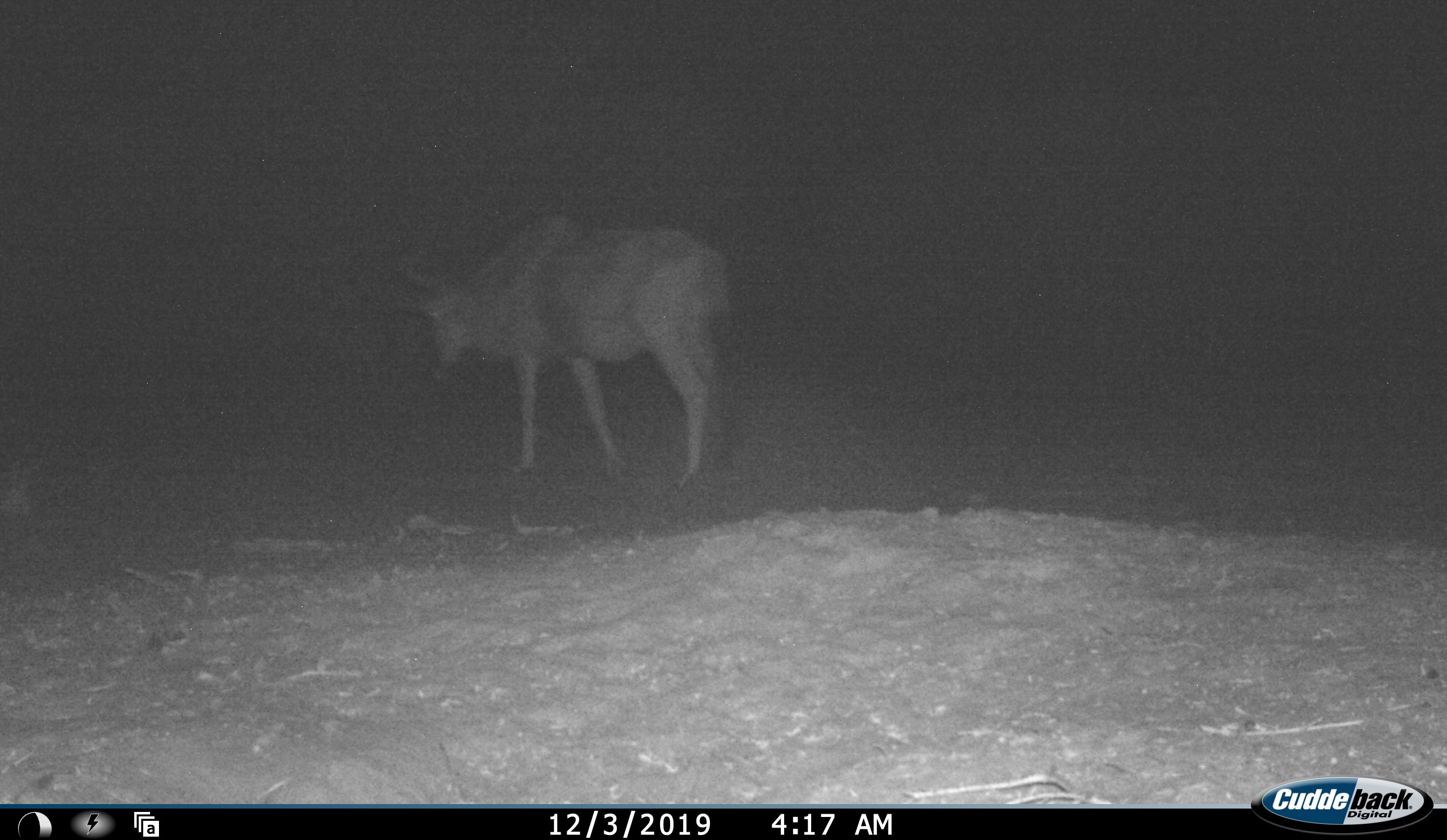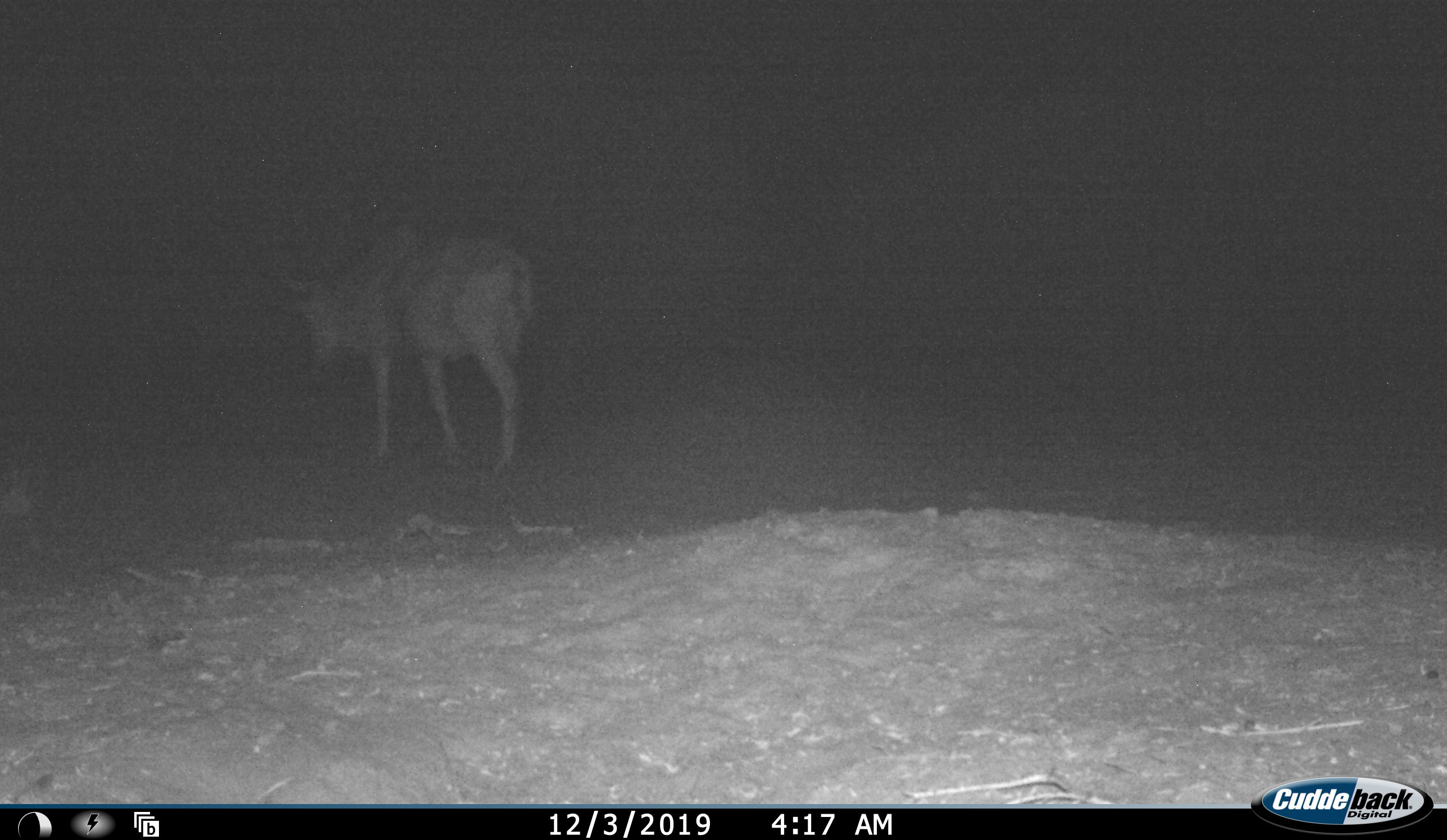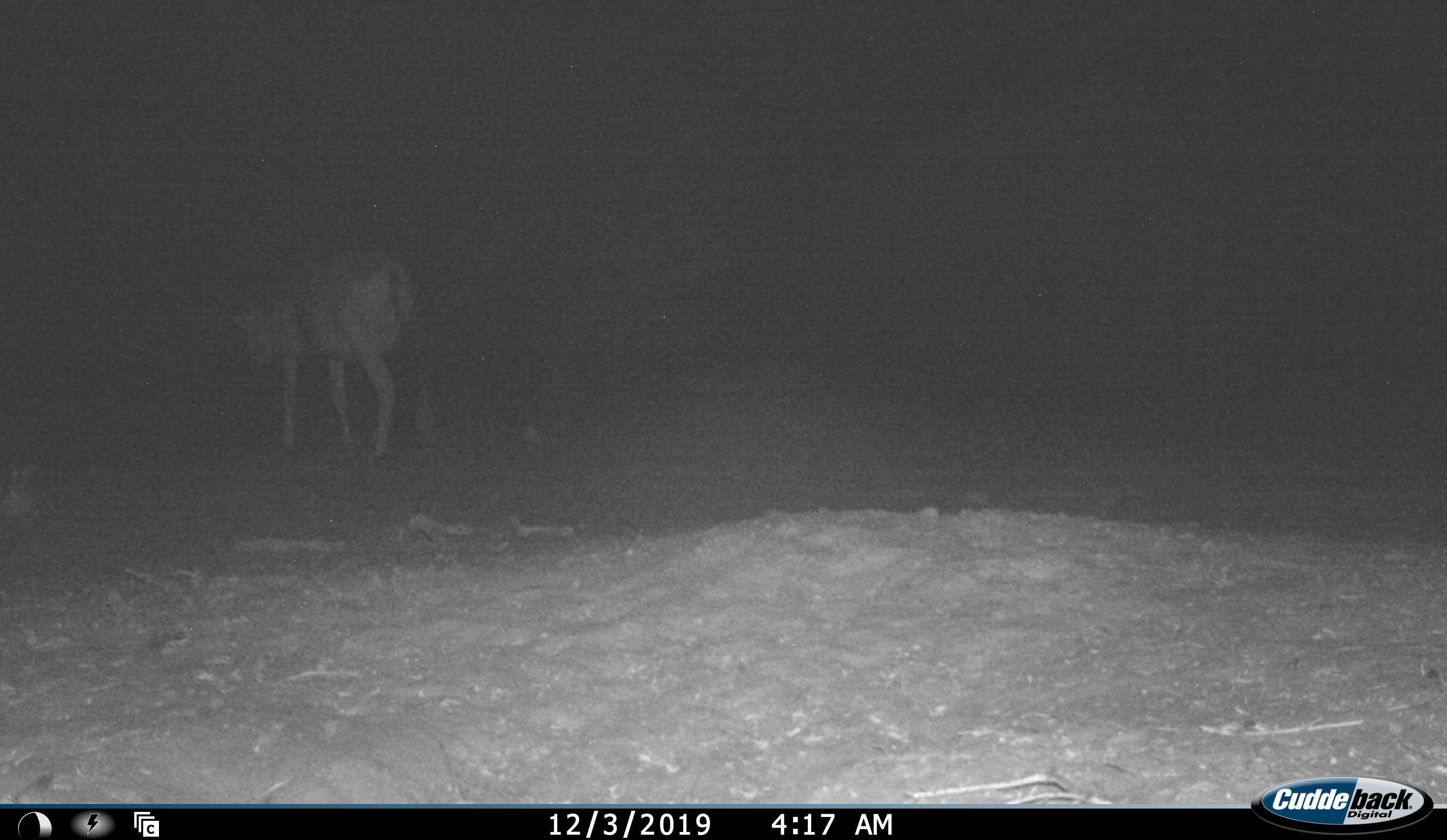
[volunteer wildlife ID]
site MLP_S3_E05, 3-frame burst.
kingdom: Animalia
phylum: Chordata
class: Mammalia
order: Artiodactyla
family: Bovidae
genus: Connochaetes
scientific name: Connochaetes taurinus taurinus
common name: blue wildebeest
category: wildebeestblue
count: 1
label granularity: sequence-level